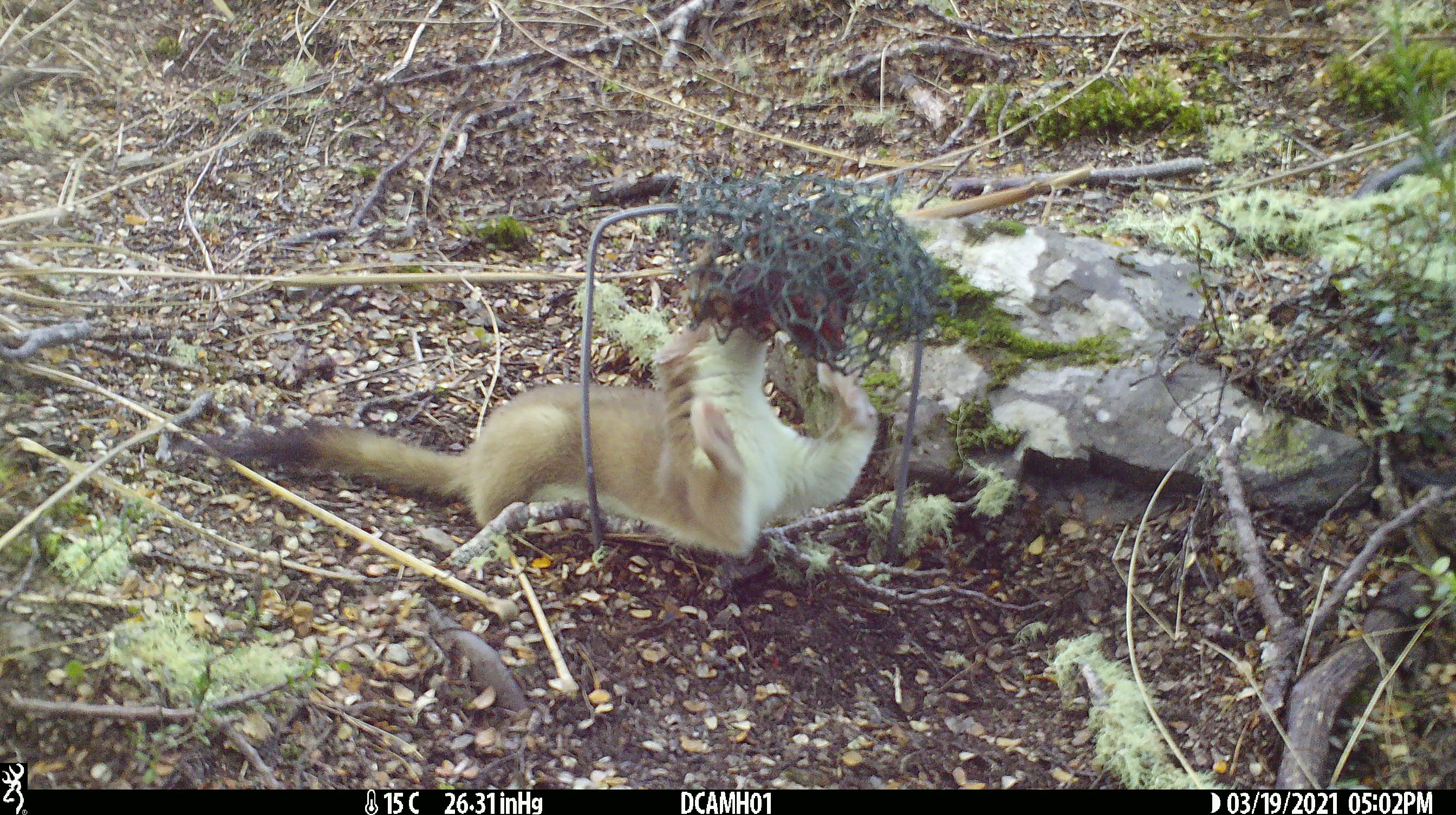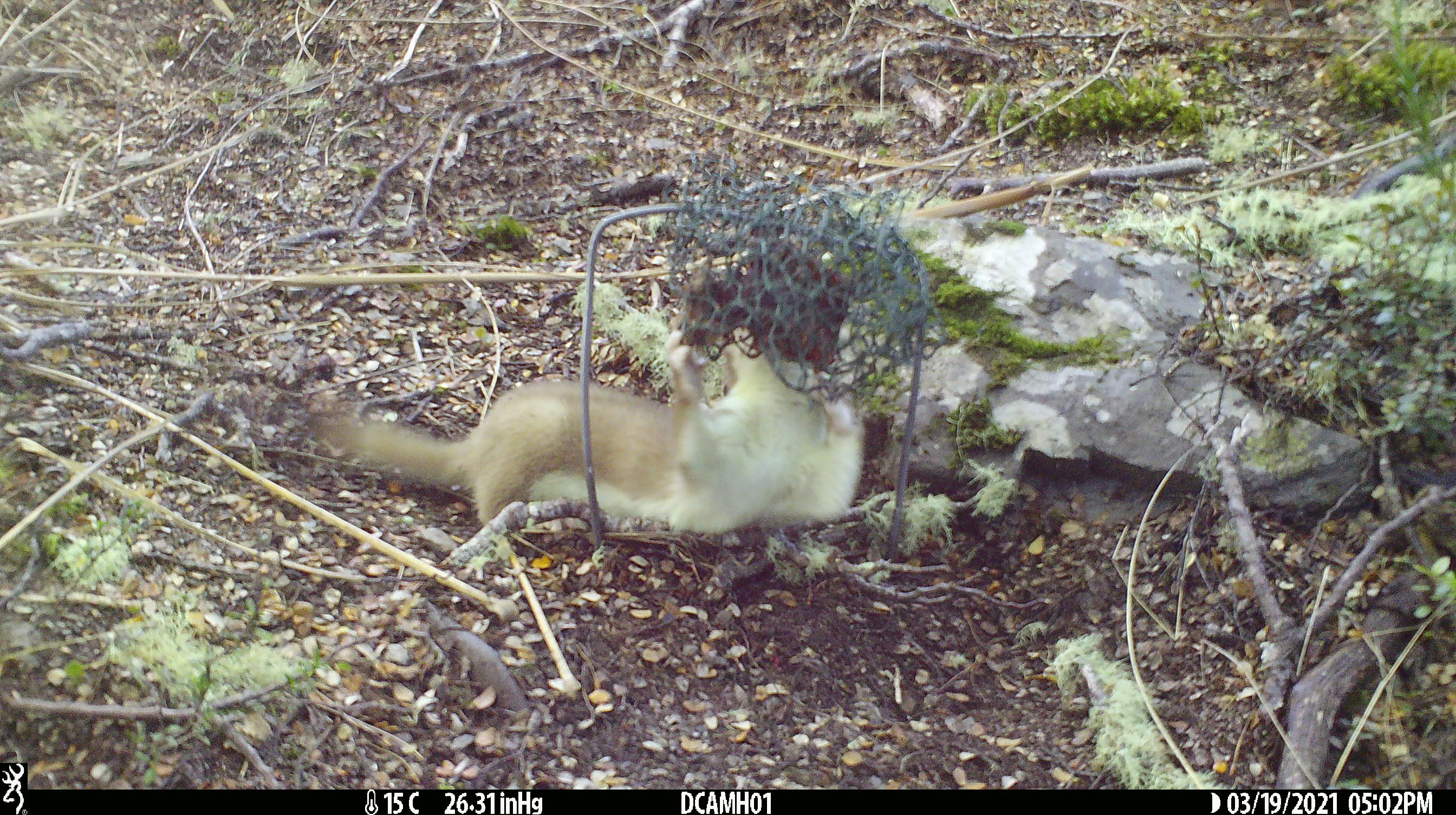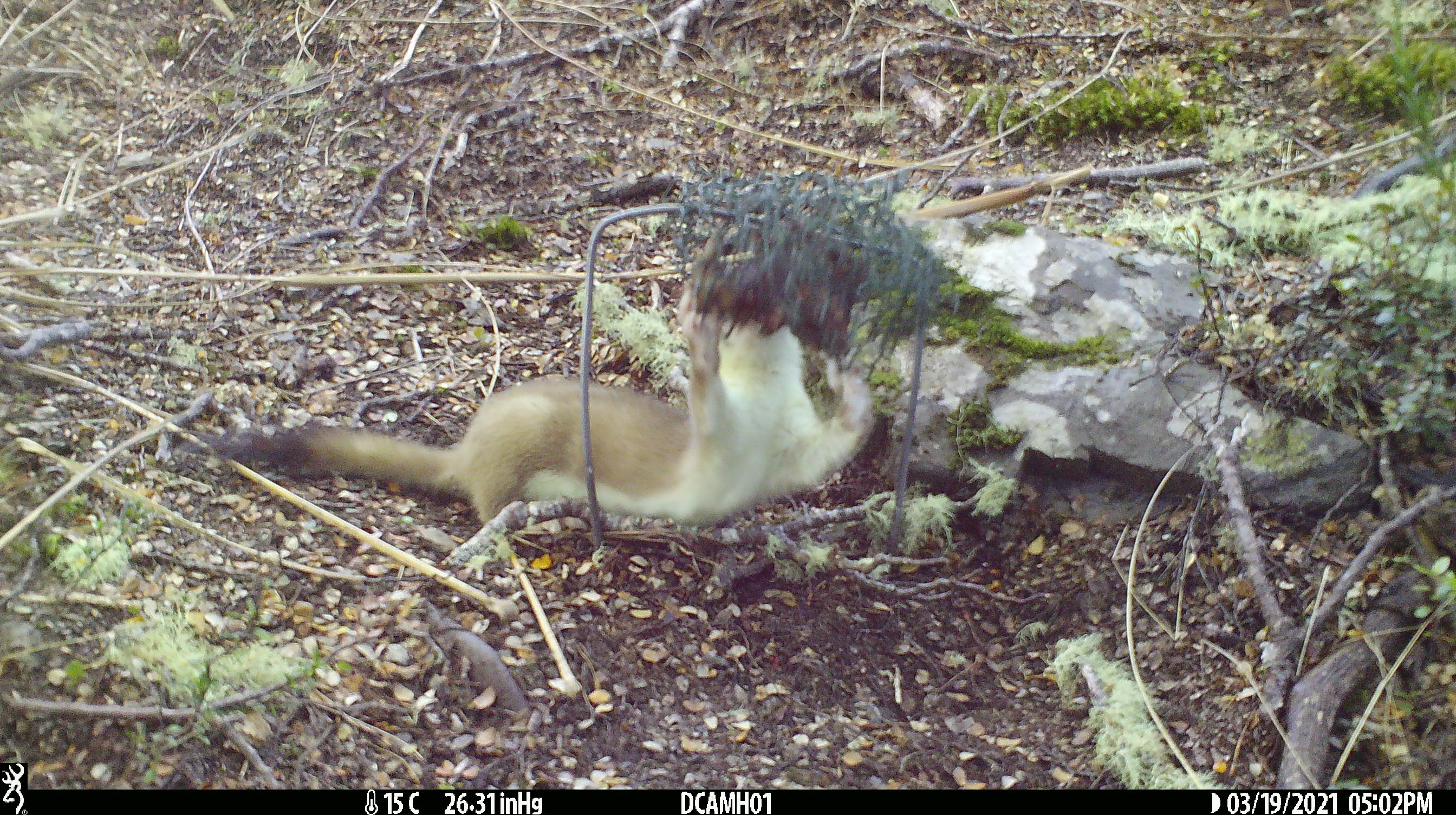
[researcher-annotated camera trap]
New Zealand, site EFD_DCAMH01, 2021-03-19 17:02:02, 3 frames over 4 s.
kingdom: Animalia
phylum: Chordata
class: Mammalia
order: Carnivora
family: Mustelidae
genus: Mustela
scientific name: Mustela erminea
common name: stoat